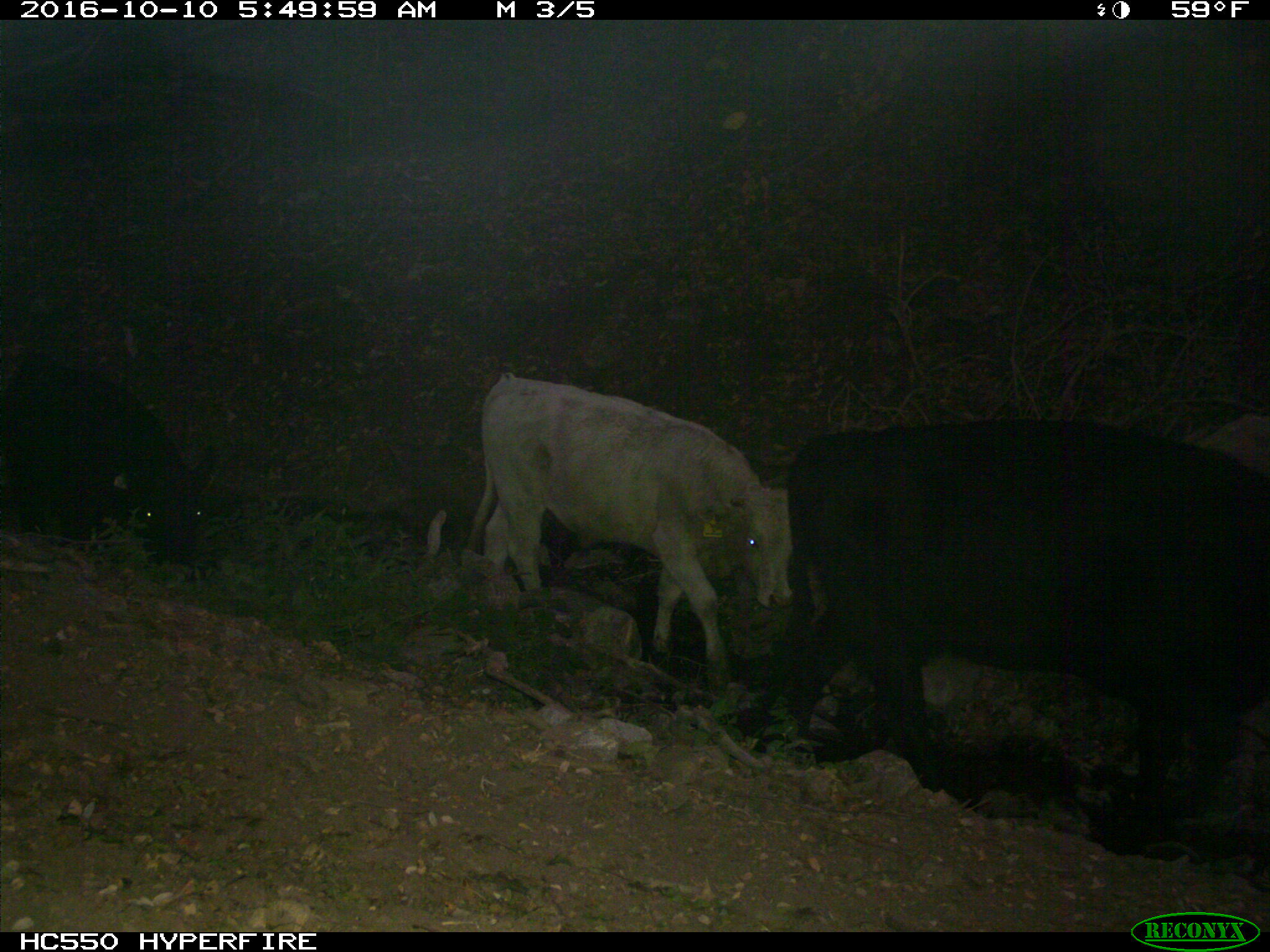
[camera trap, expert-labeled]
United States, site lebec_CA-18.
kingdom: Animalia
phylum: Chordata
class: Mammalia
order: Artiodactyla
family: Bovidae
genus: Bos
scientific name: Bos taurus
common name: domestic cow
Bos taurus (domestic cow).